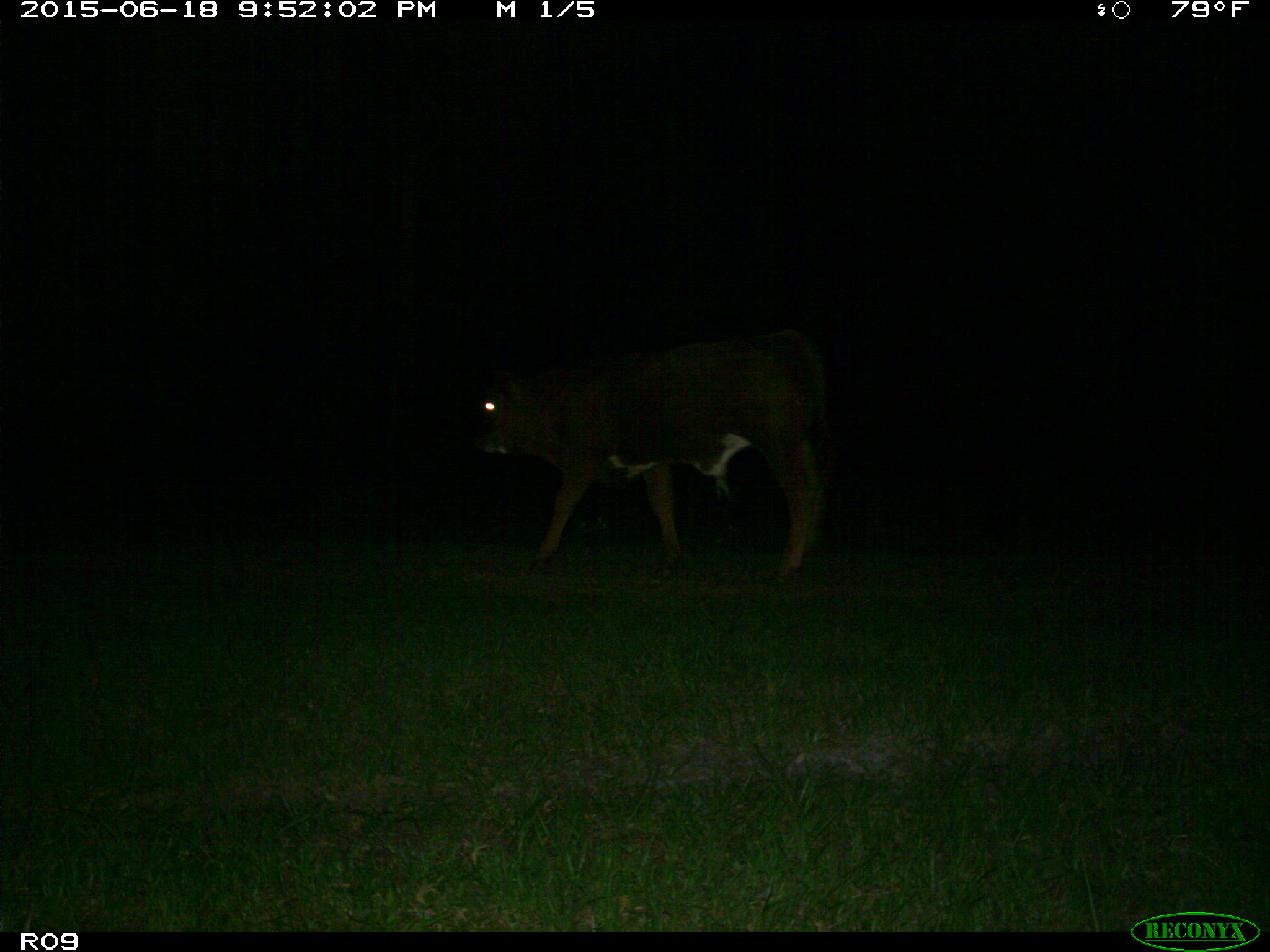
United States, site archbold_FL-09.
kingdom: Animalia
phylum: Chordata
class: Mammalia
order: Artiodactyla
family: Bovidae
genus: Bos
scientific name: Bos taurus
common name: domestic cow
Bos taurus (domestic cow).